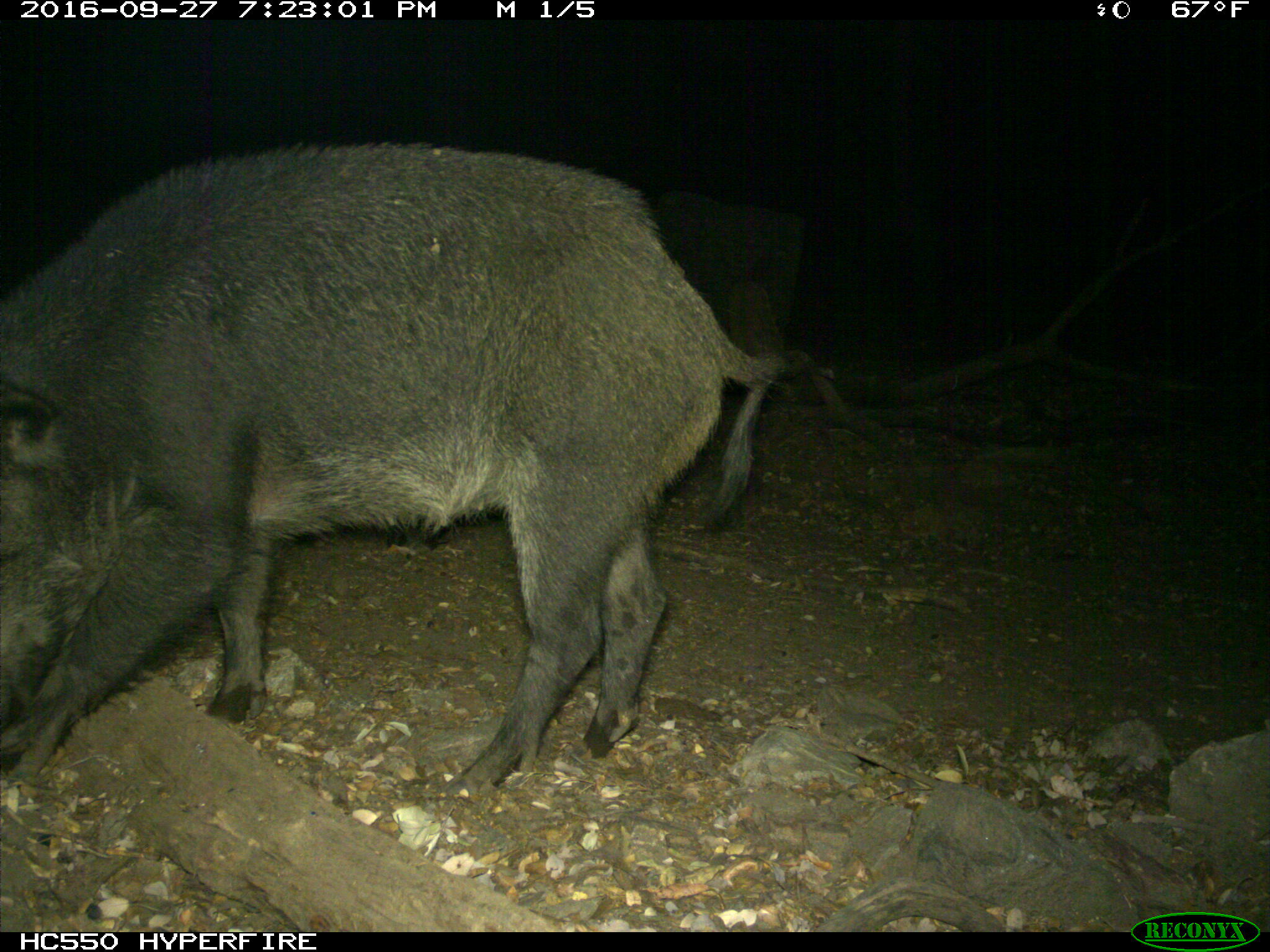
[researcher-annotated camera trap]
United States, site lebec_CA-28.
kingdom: Animalia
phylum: Chordata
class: Mammalia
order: Artiodactyla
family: Suidae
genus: Sus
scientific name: Sus scrofa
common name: wild boar